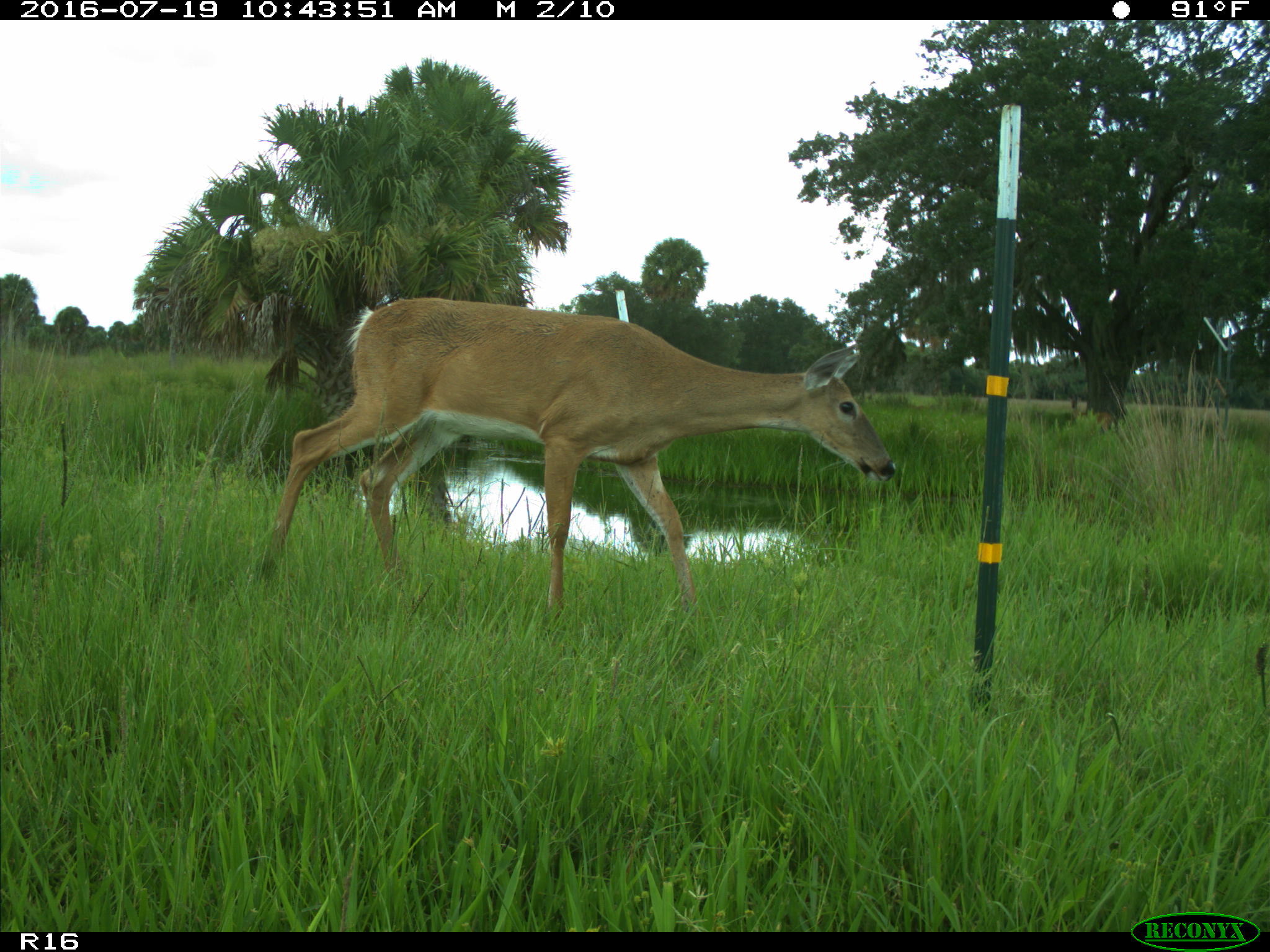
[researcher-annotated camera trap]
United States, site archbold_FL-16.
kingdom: Animalia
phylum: Chordata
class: Mammalia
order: Artiodactyla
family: Cervidae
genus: Odocoileus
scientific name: Odocoileus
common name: deer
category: unidentified deer